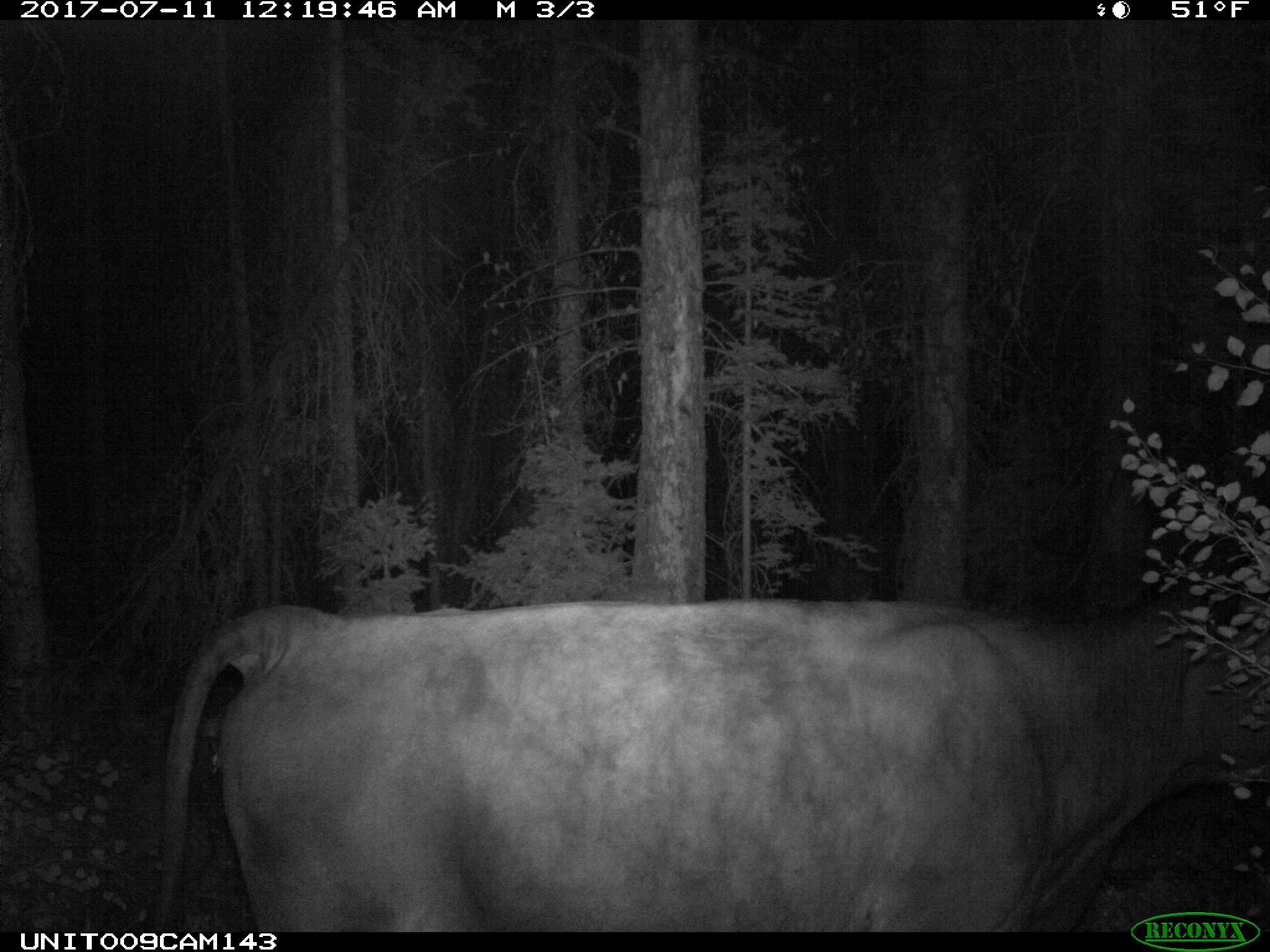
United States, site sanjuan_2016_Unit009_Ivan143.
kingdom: Animalia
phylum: Chordata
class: Mammalia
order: Artiodactyla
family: Bovidae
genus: Bos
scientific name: Bos taurus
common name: domestic cow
Bos taurus (domestic cow).